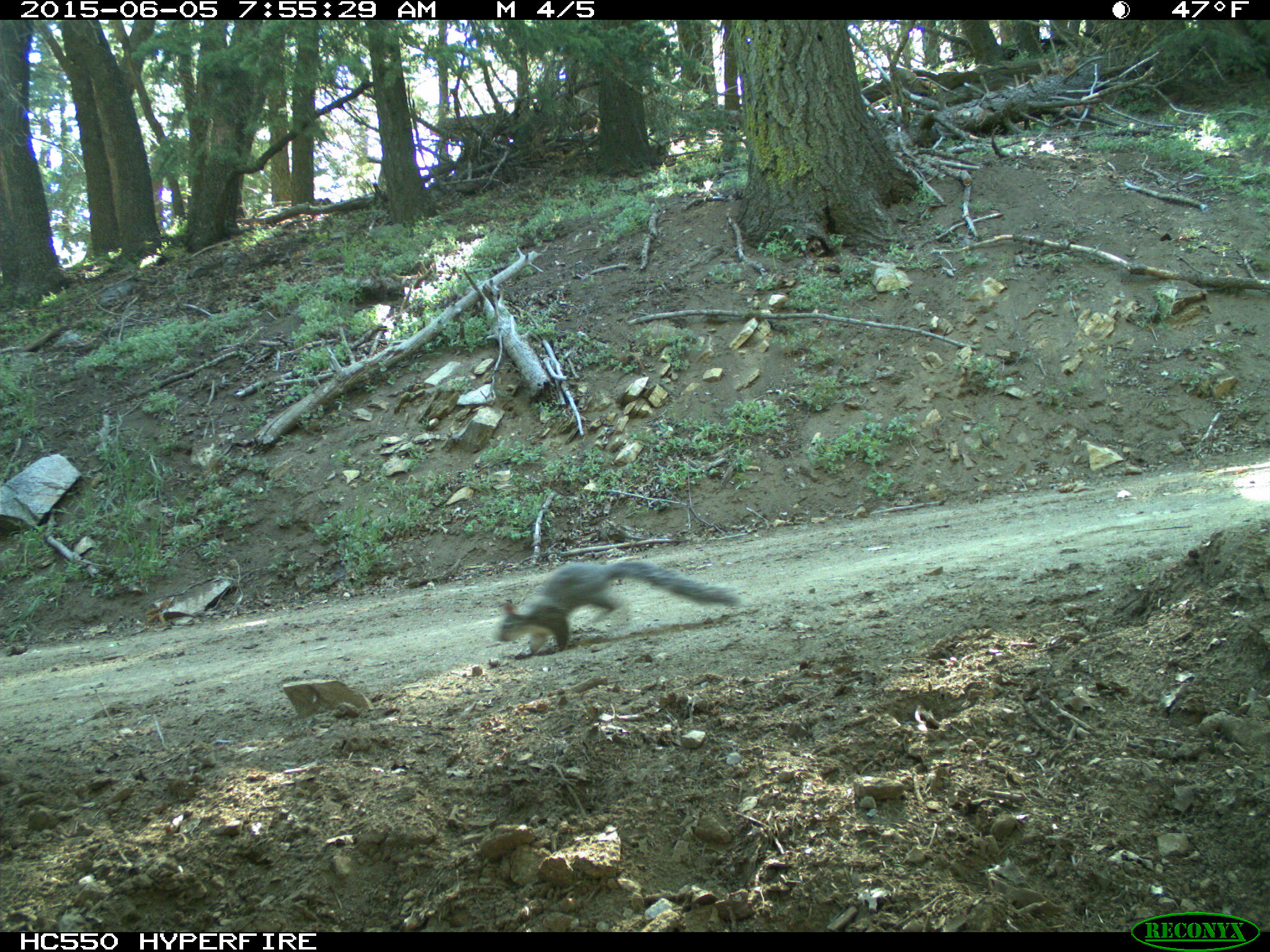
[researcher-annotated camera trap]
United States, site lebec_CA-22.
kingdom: Animalia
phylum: Chordata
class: Mammalia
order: Rodentia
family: Sciuridae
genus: Sciurus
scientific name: Sciurus carolinensis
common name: eastern gray squirrel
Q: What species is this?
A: Sciurus carolinensis (eastern gray squirrel).